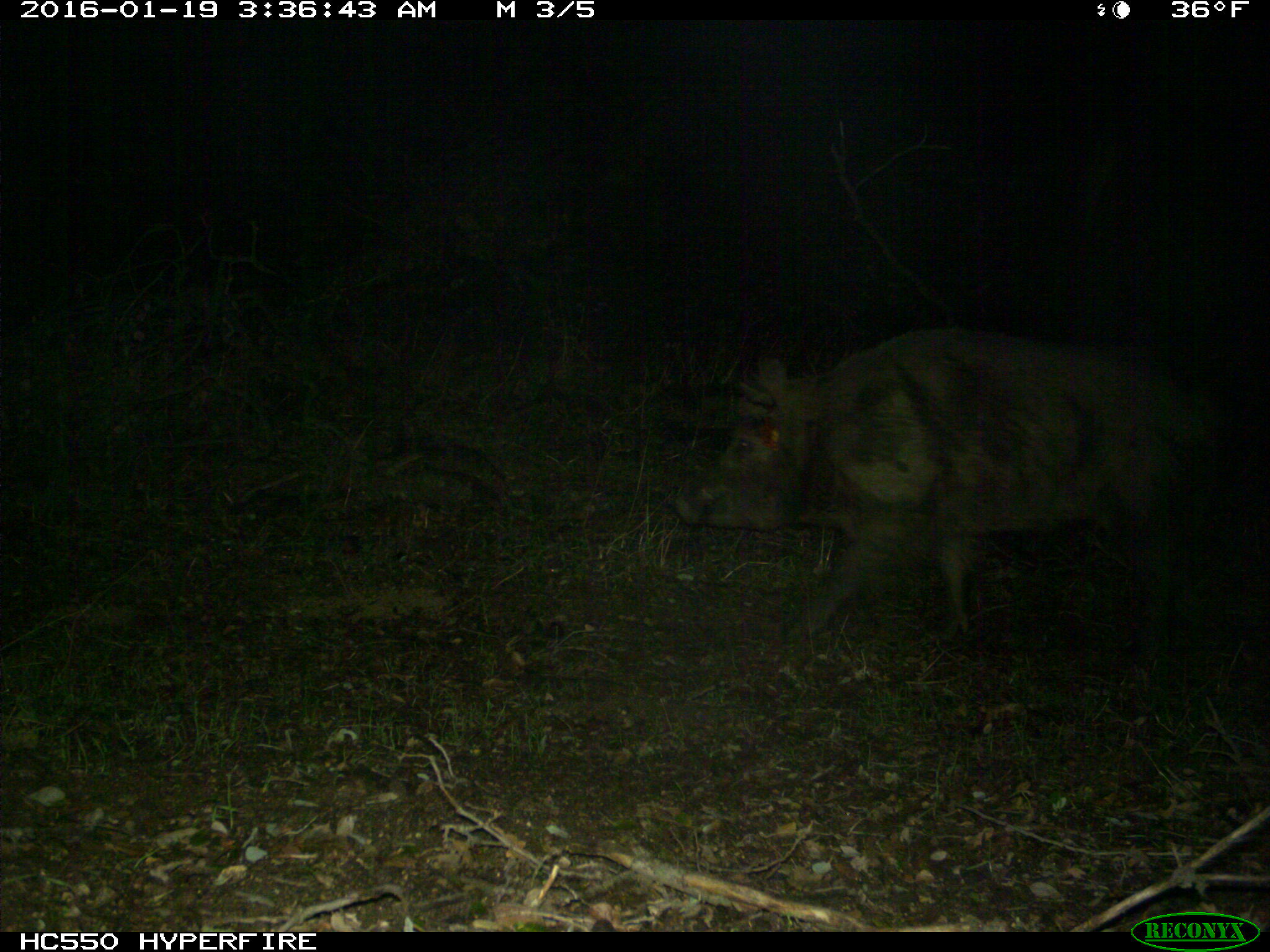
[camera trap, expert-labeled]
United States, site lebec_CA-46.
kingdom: Animalia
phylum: Chordata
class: Mammalia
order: Artiodactyla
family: Suidae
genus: Sus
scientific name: Sus scrofa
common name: wild boar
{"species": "Sus scrofa (wild boar)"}